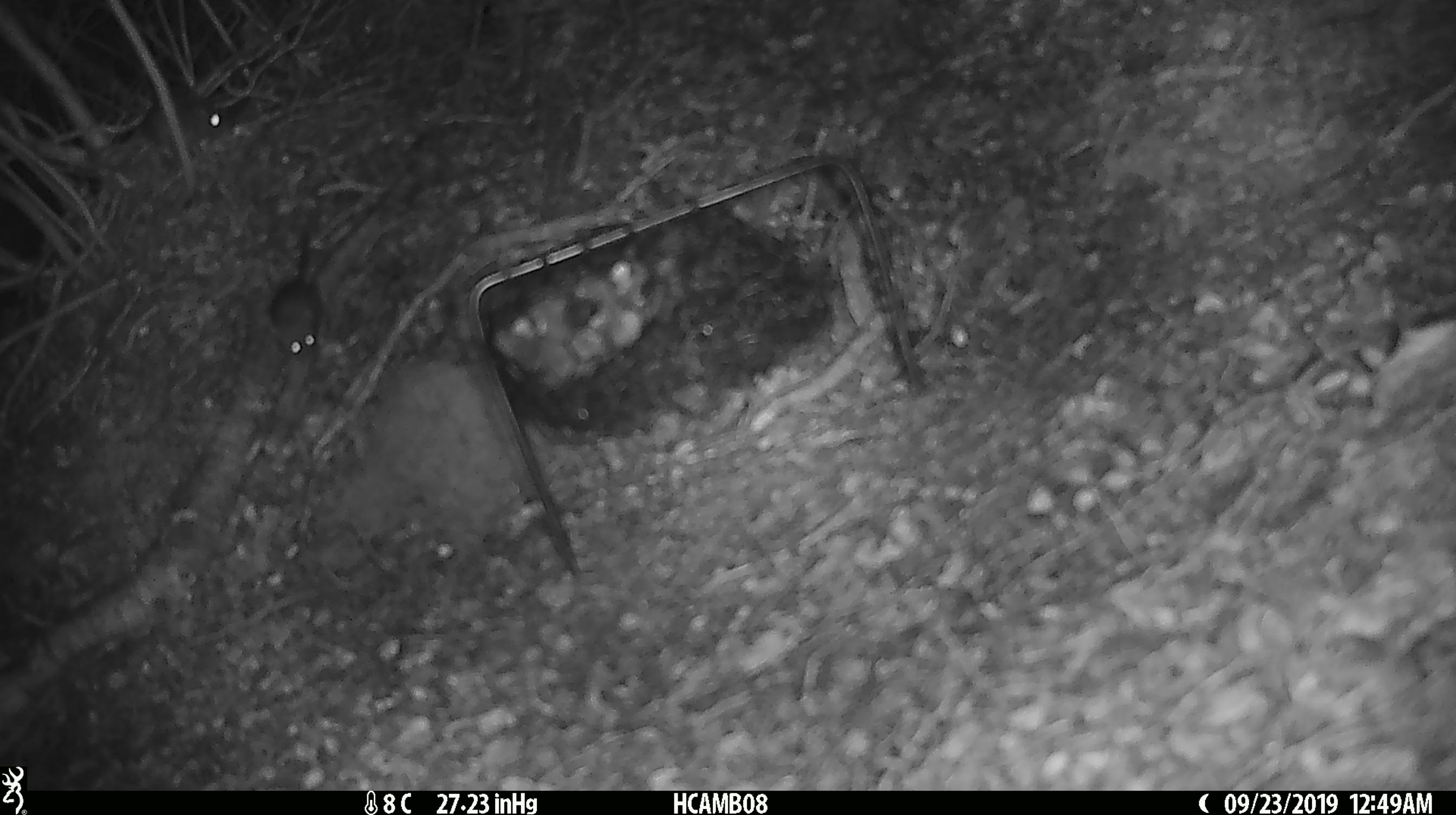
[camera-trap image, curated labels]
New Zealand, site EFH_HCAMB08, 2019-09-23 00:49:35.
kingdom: Animalia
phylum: Chordata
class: Mammalia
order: Rodentia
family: Muridae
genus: Mus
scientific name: Mus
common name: mouse